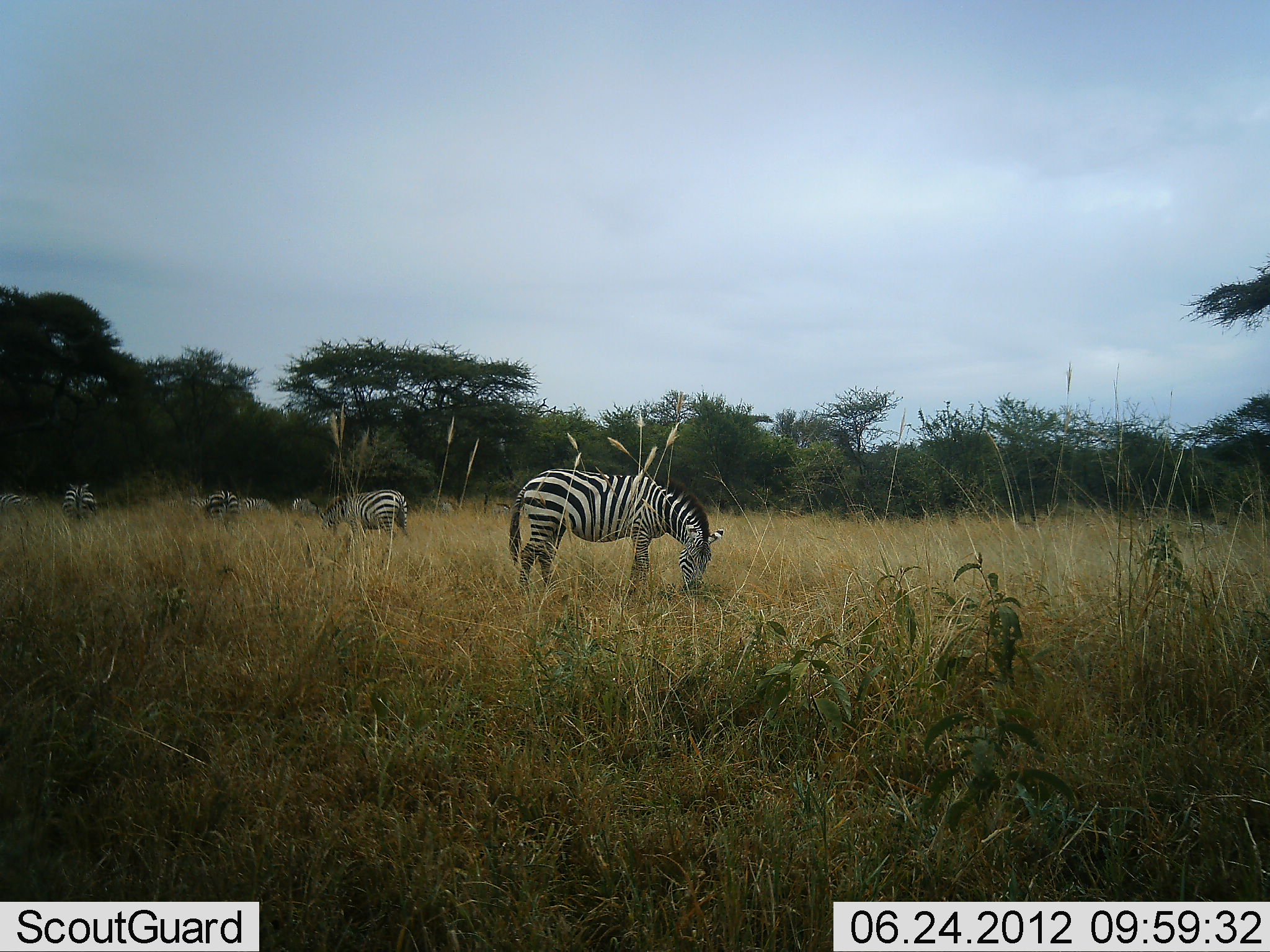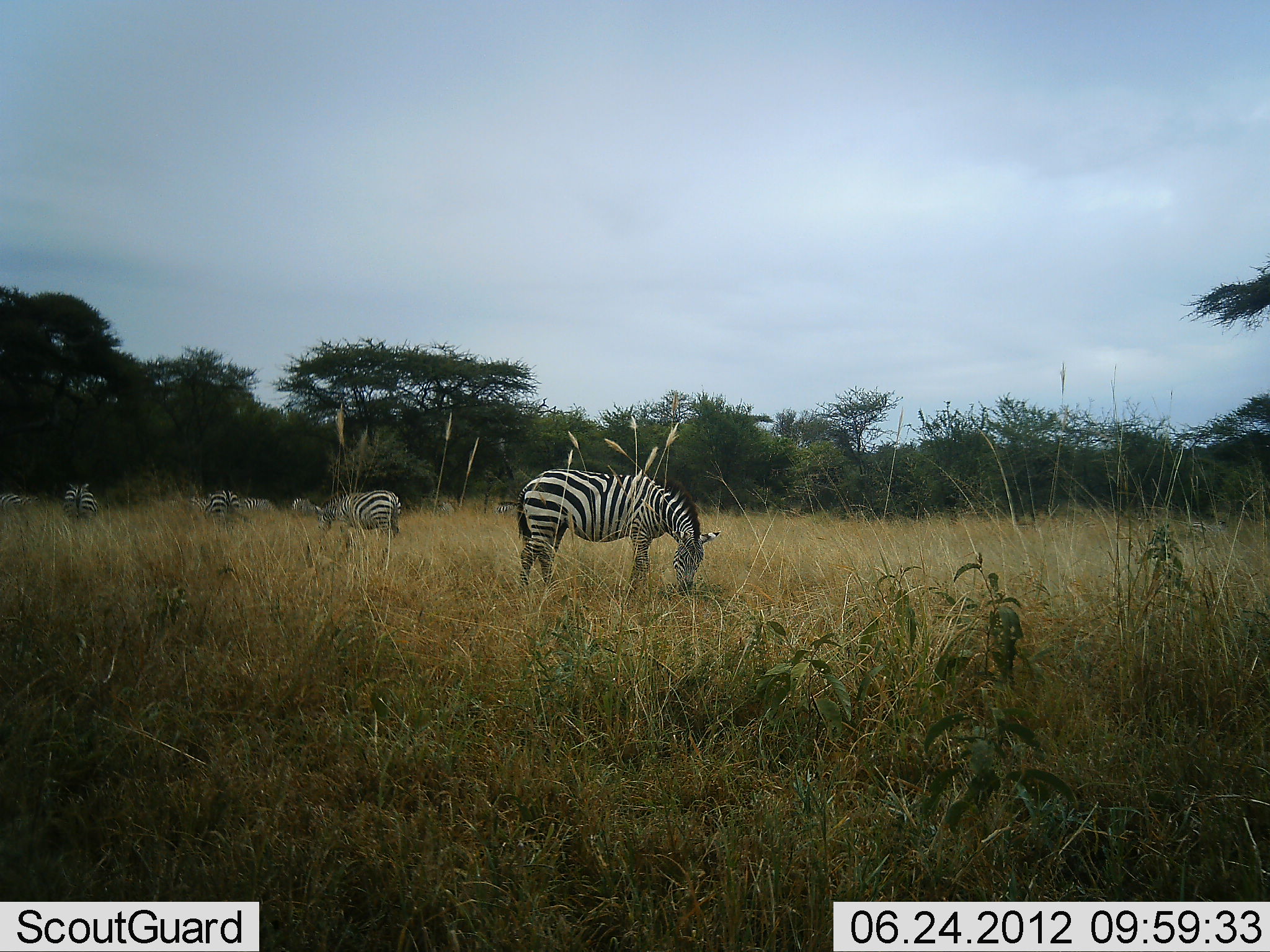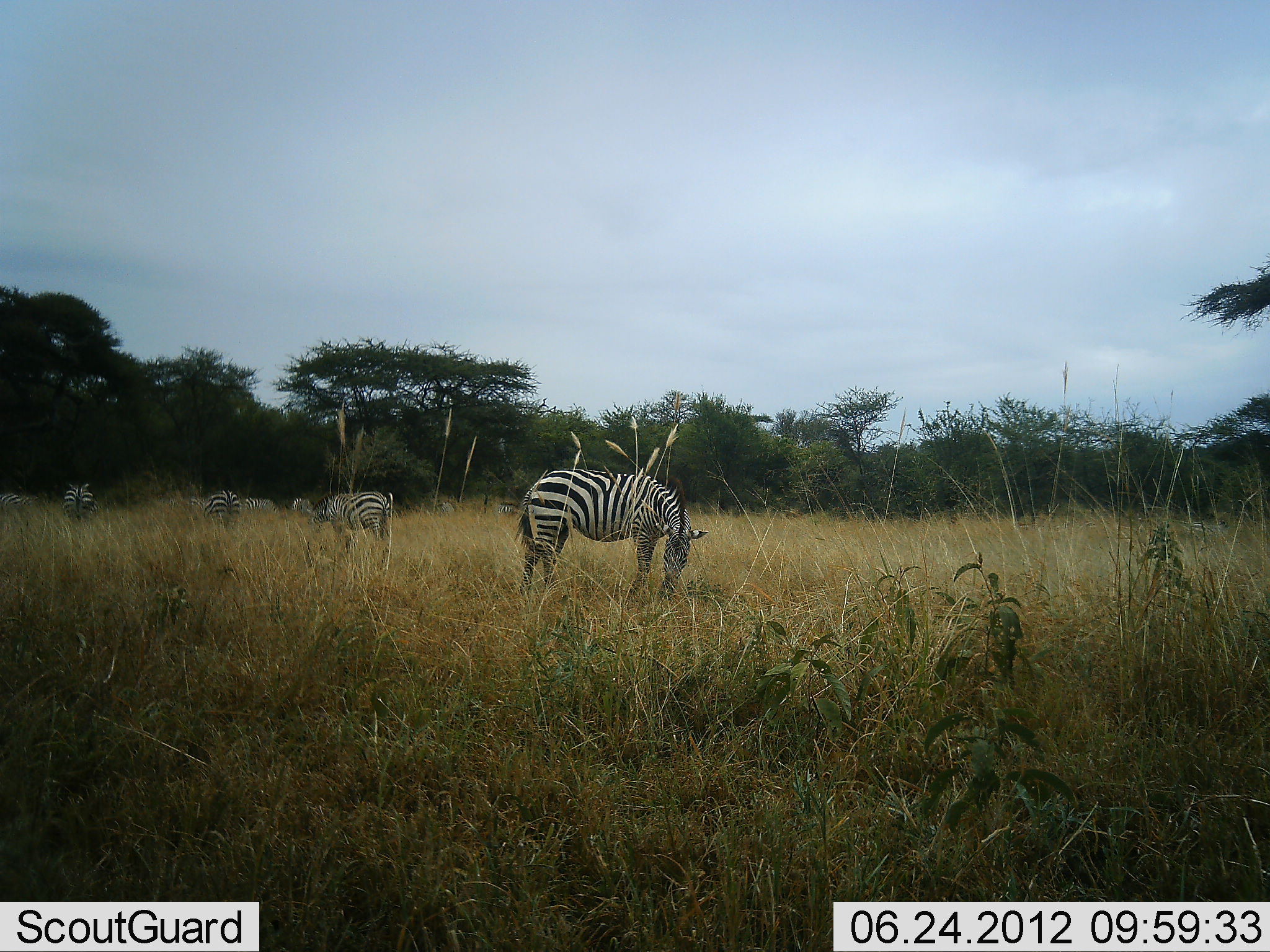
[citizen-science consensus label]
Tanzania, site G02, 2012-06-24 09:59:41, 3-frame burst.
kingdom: Animalia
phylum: Chordata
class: Mammalia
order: Perissodactyla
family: Equidae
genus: Equus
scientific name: Equus quagga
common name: plains zebra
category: zebra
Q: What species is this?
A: Zebra (plains zebra) (Equus quagga).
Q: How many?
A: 7.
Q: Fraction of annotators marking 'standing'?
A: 50%.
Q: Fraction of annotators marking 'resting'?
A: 0%.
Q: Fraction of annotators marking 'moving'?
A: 10%.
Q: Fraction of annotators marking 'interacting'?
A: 0%.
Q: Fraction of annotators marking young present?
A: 0%.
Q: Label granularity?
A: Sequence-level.